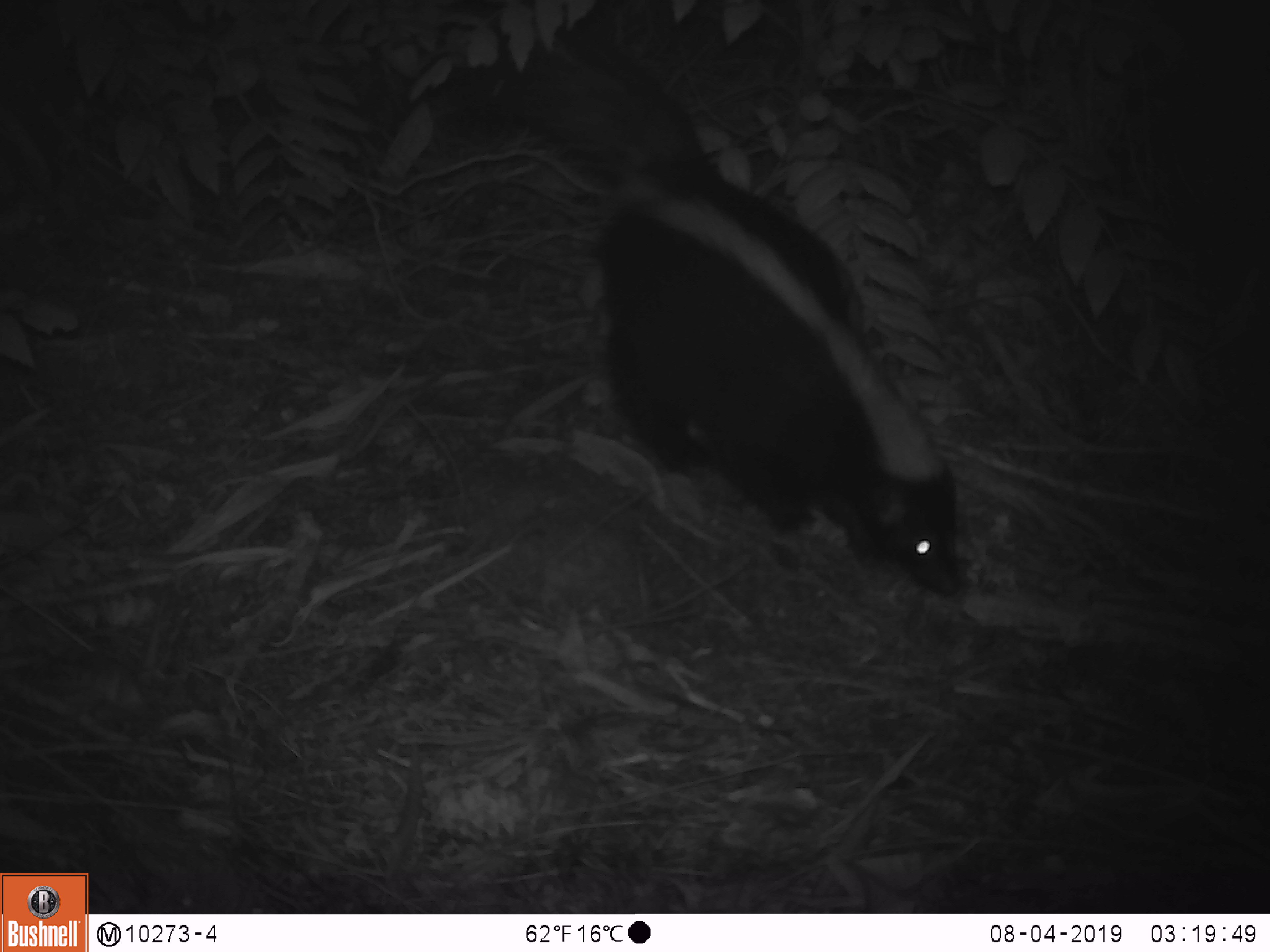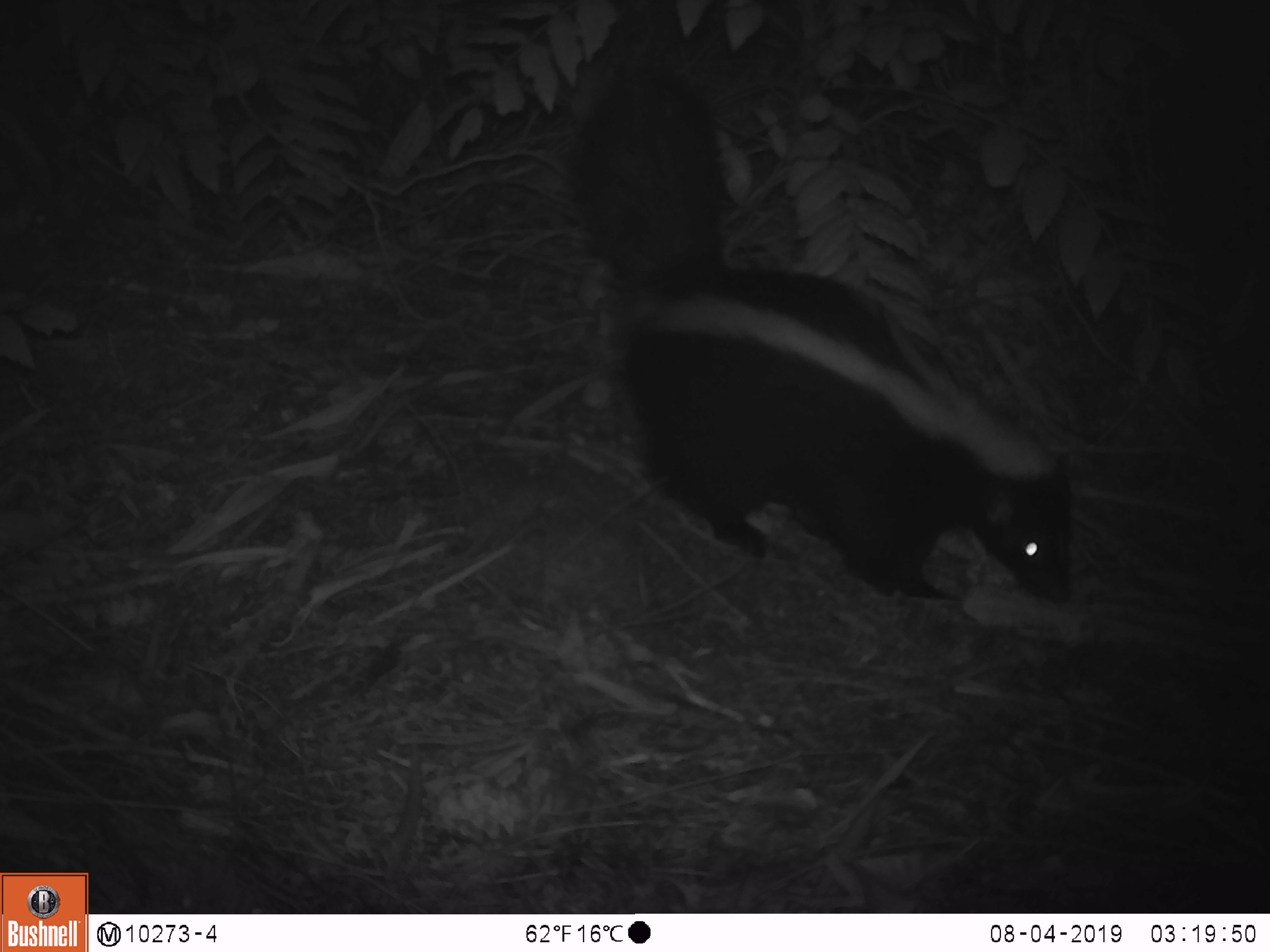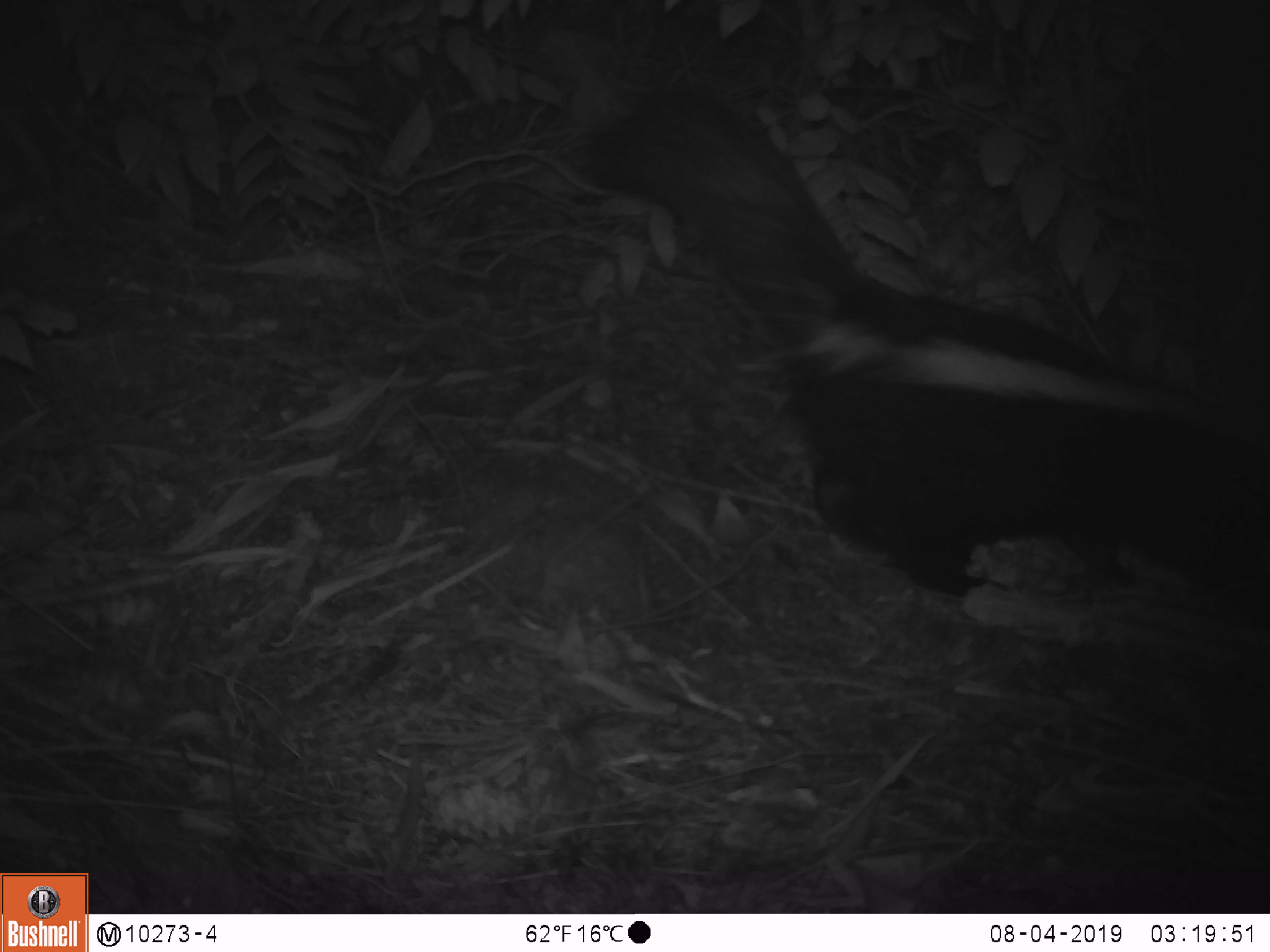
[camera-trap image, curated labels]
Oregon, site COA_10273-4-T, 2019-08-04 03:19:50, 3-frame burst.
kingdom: Animalia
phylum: Chordata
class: Mammalia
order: Carnivora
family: Mephitidae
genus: Mephitis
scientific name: Mephitis mephitis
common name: striped skunk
Striped skunk (Mephitis mephitis).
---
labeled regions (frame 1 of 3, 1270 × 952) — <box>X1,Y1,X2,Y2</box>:
striped skunk: <box>518,40,970,605</box>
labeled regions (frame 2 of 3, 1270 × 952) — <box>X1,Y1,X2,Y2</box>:
striped skunk: <box>575,53,1081,618</box>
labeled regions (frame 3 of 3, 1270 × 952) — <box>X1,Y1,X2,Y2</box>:
striped skunk: <box>598,105,1265,604</box>